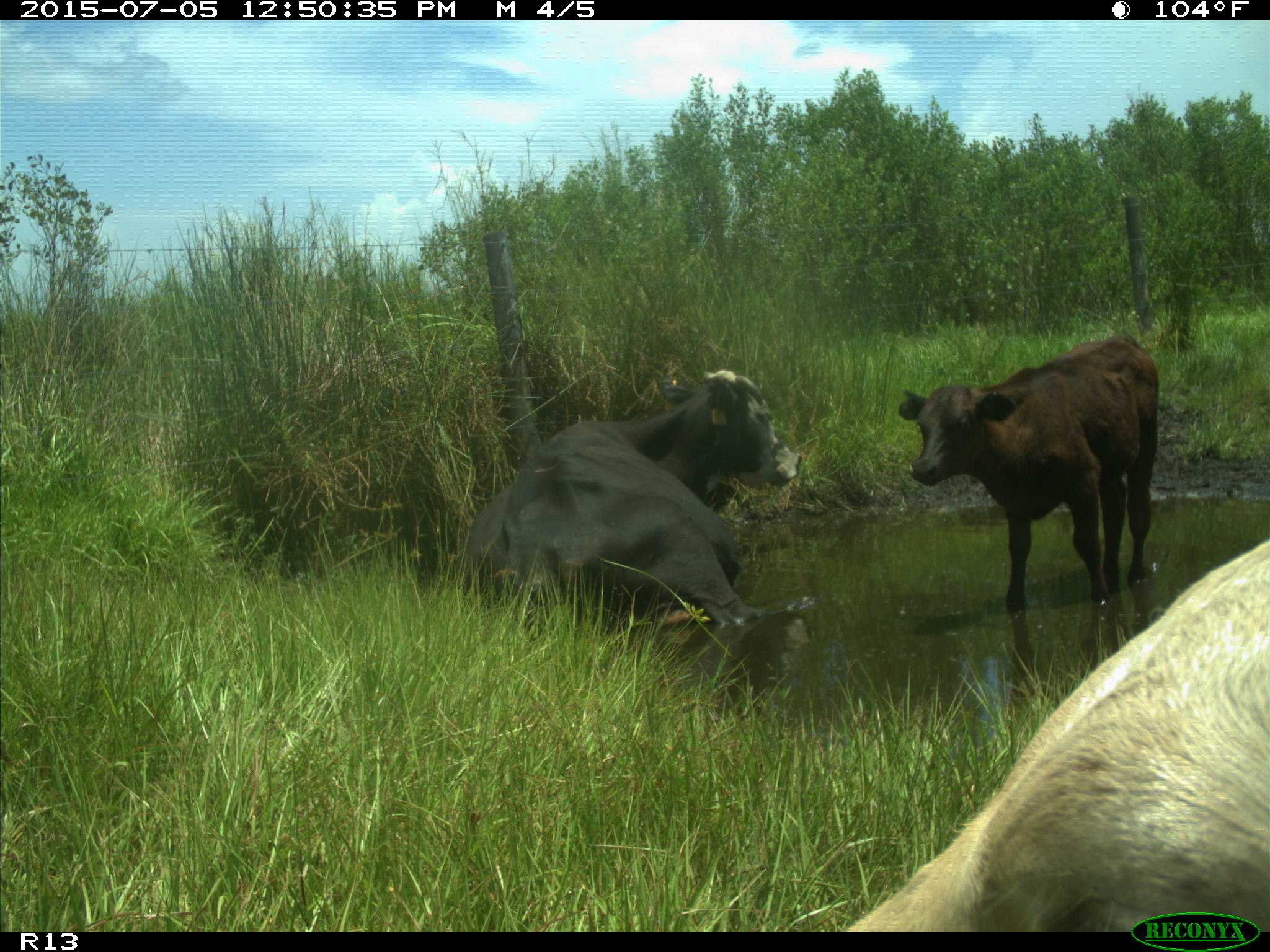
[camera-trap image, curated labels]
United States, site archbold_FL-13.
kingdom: Animalia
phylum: Chordata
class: Mammalia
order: Artiodactyla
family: Bovidae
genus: Bos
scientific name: Bos taurus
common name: domestic cow